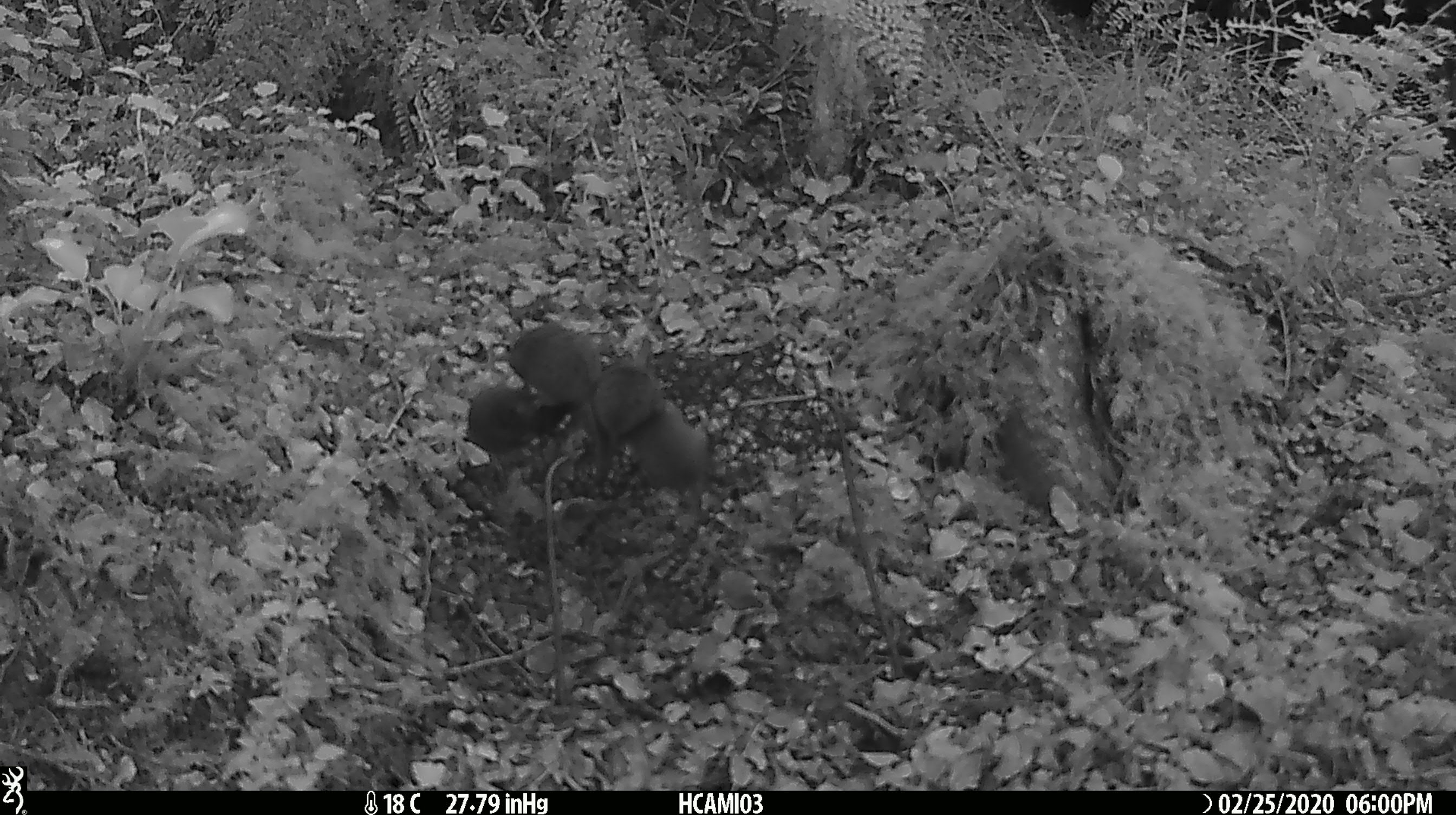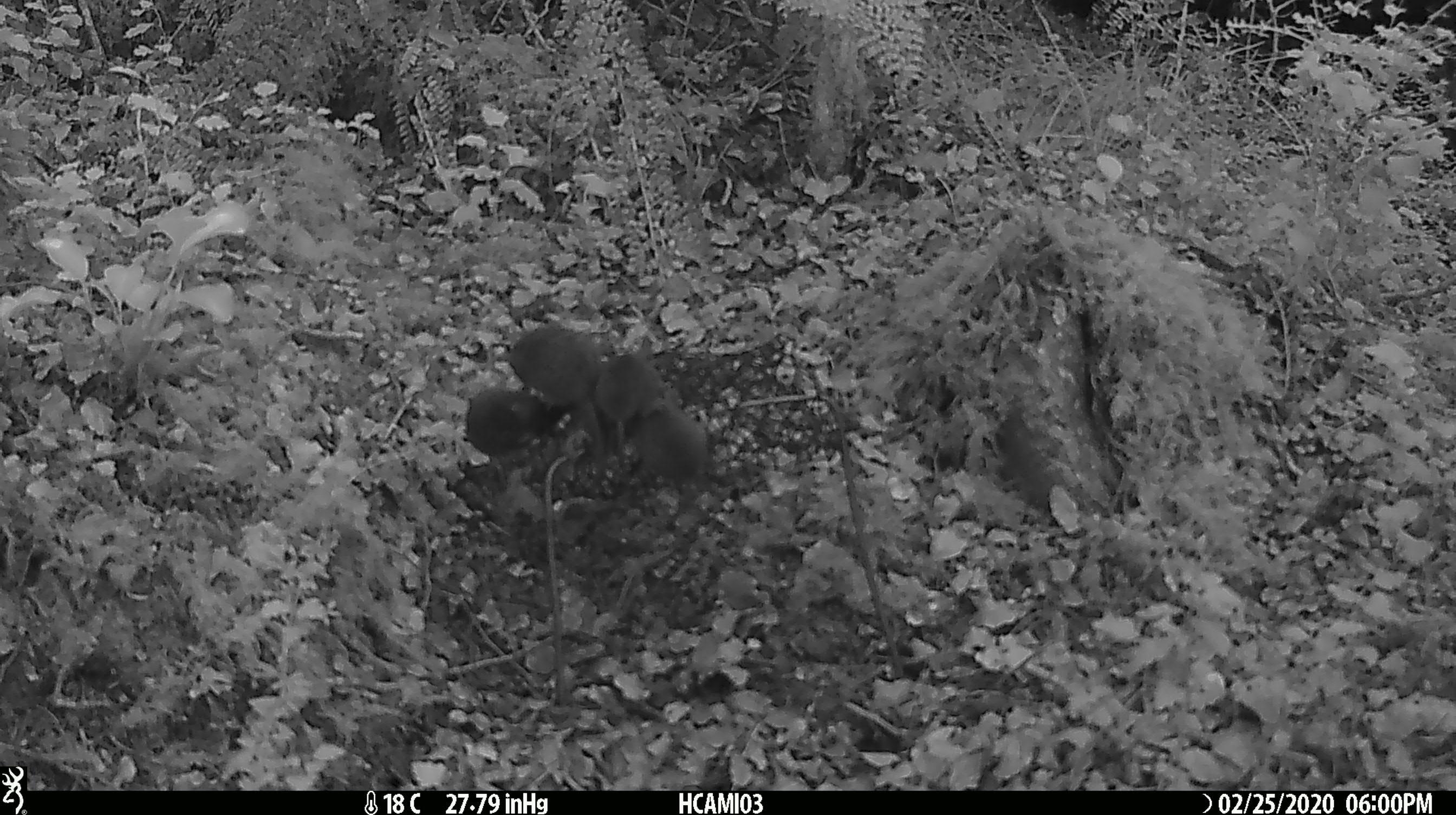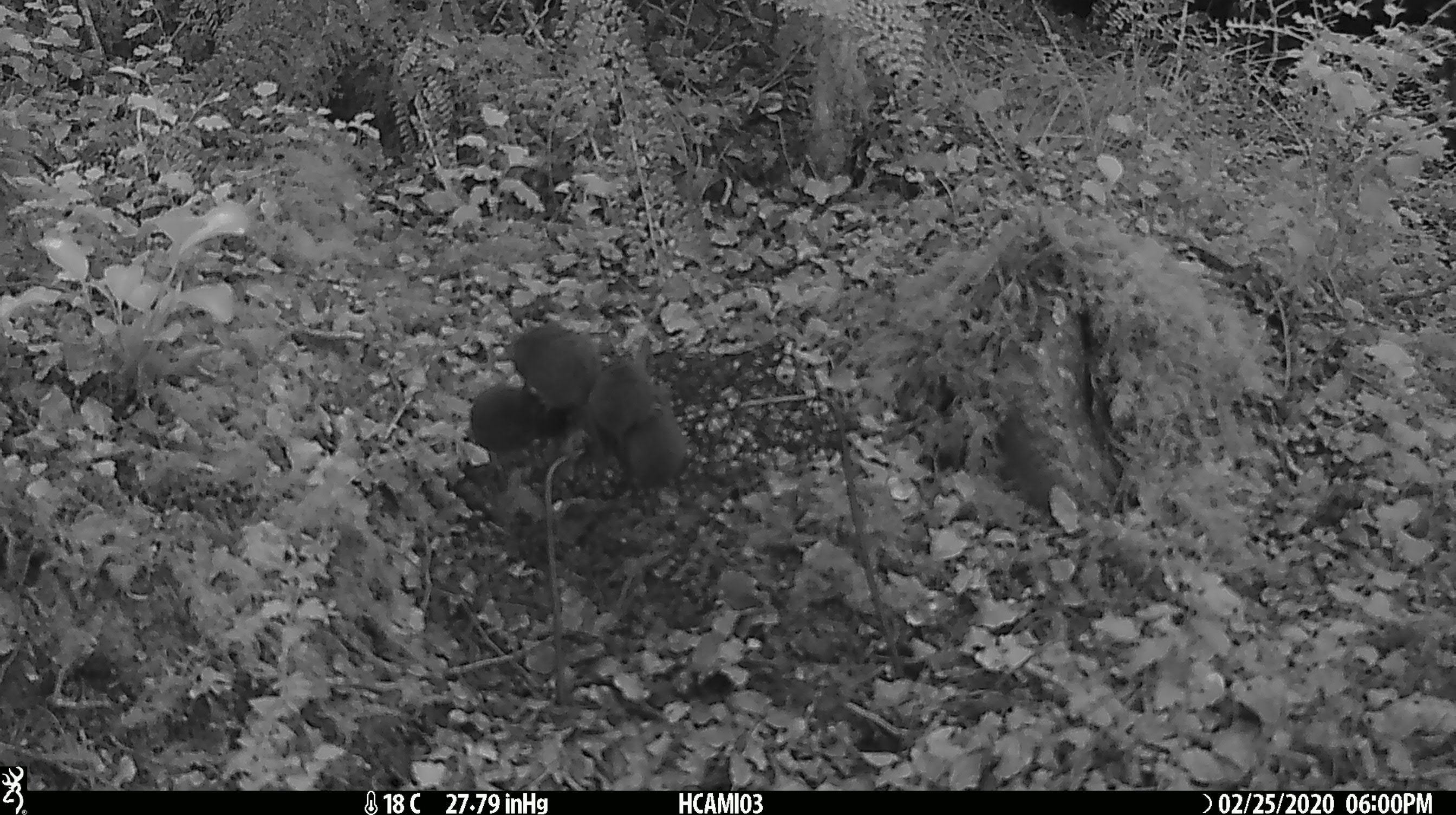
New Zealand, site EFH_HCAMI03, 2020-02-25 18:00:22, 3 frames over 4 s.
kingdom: Animalia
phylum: Chordata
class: Mammalia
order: Rodentia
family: Muridae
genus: Mus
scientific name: Mus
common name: mouse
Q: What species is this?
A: Mouse (Mus).